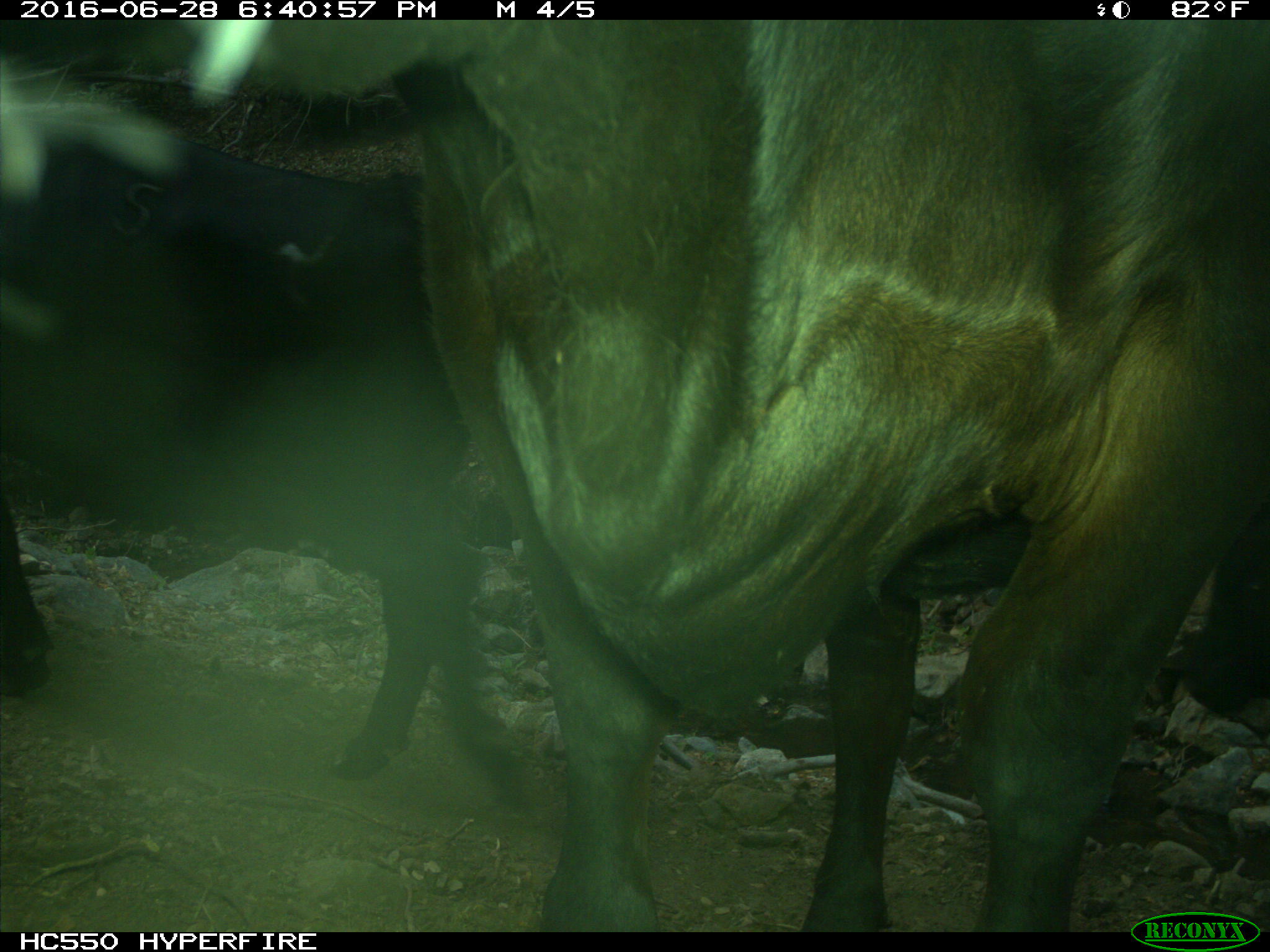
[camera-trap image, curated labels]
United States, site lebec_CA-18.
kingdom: Animalia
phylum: Chordata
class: Mammalia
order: Artiodactyla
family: Bovidae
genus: Bos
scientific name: Bos taurus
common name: domestic cow